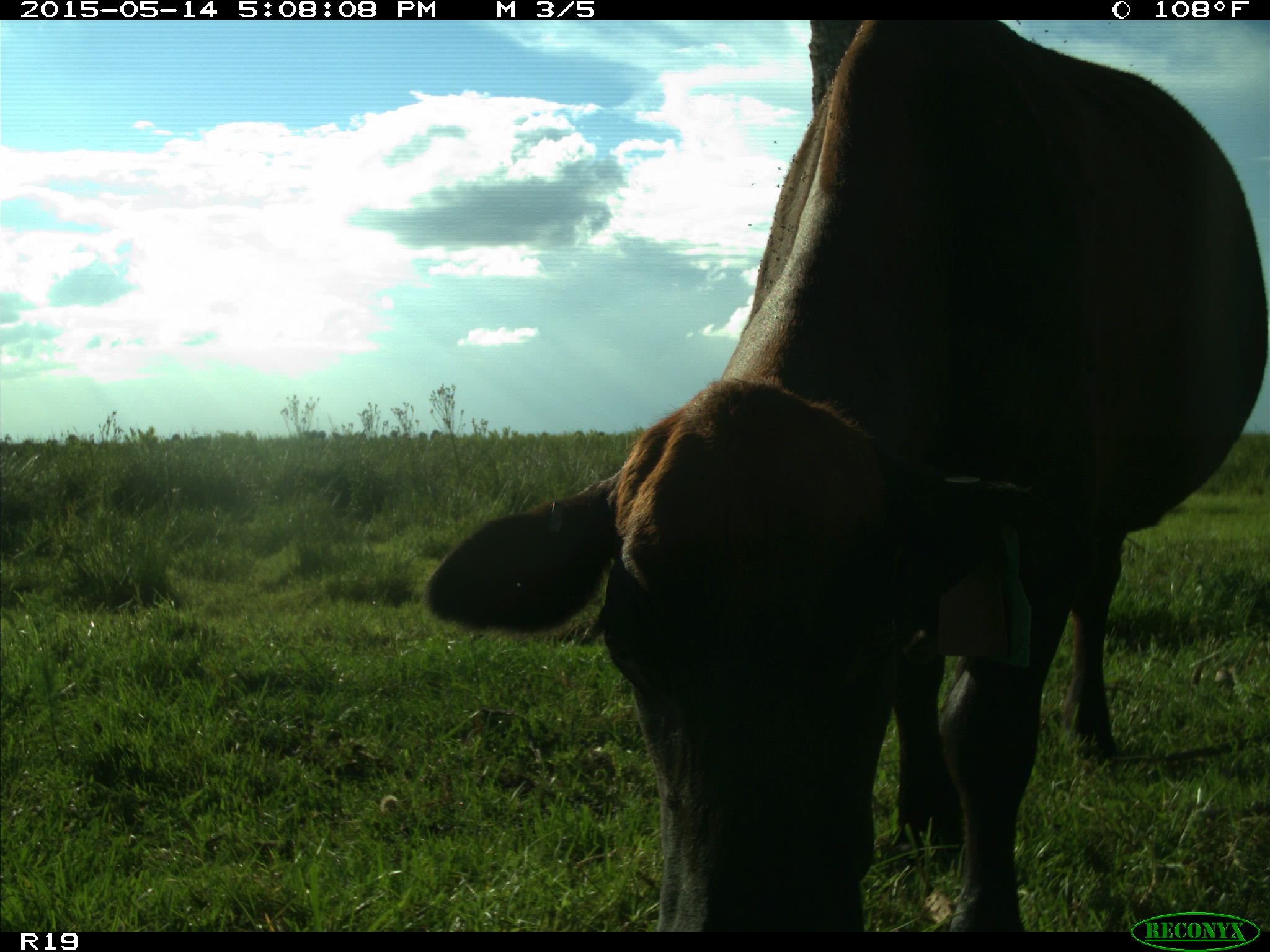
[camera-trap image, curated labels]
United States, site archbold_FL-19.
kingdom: Animalia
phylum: Chordata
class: Mammalia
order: Artiodactyla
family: Bovidae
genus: Bos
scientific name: Bos taurus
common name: domestic cow